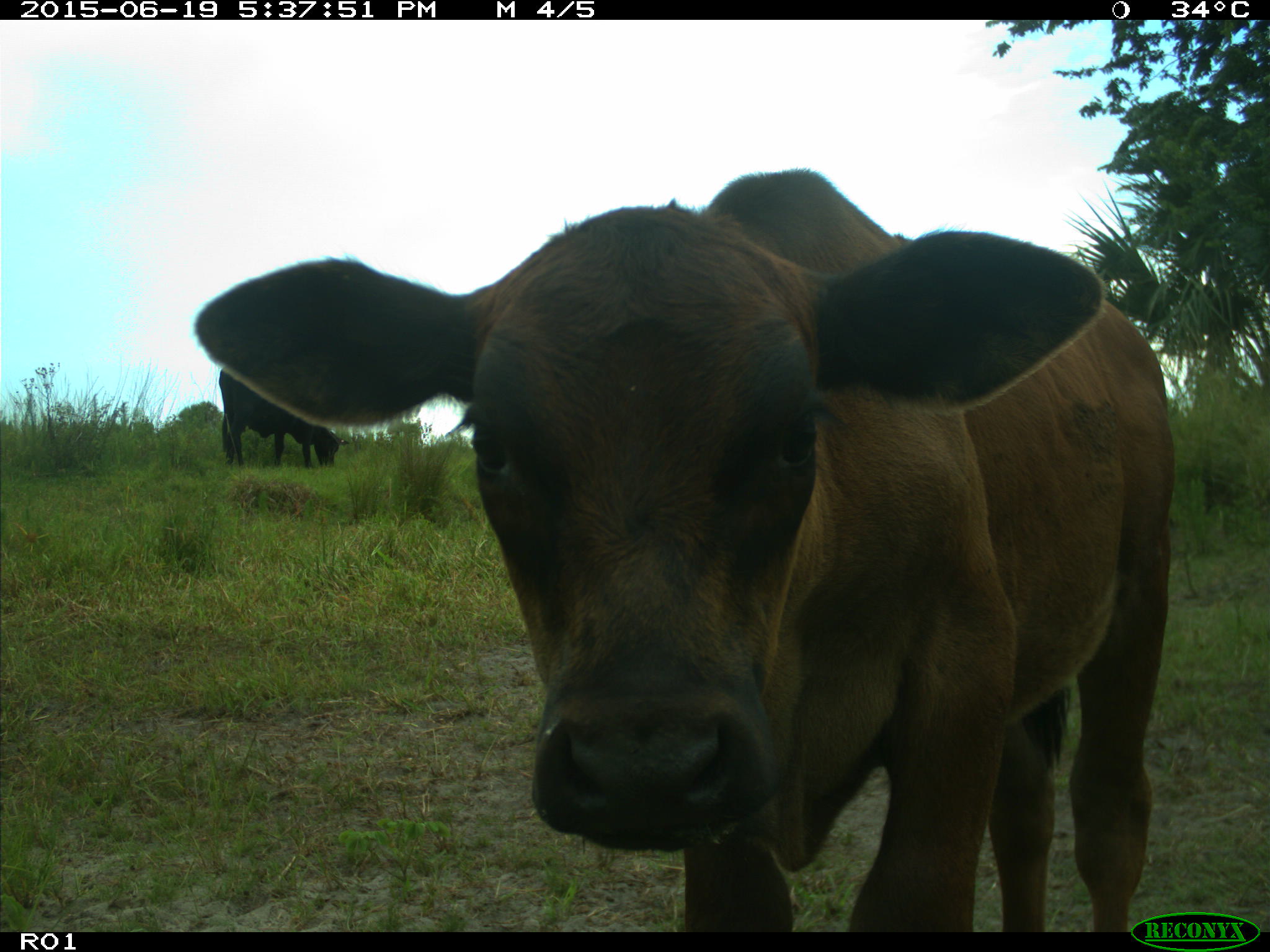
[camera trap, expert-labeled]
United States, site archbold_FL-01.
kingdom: Animalia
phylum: Chordata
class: Mammalia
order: Artiodactyla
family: Bovidae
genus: Bos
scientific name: Bos taurus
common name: domestic cow